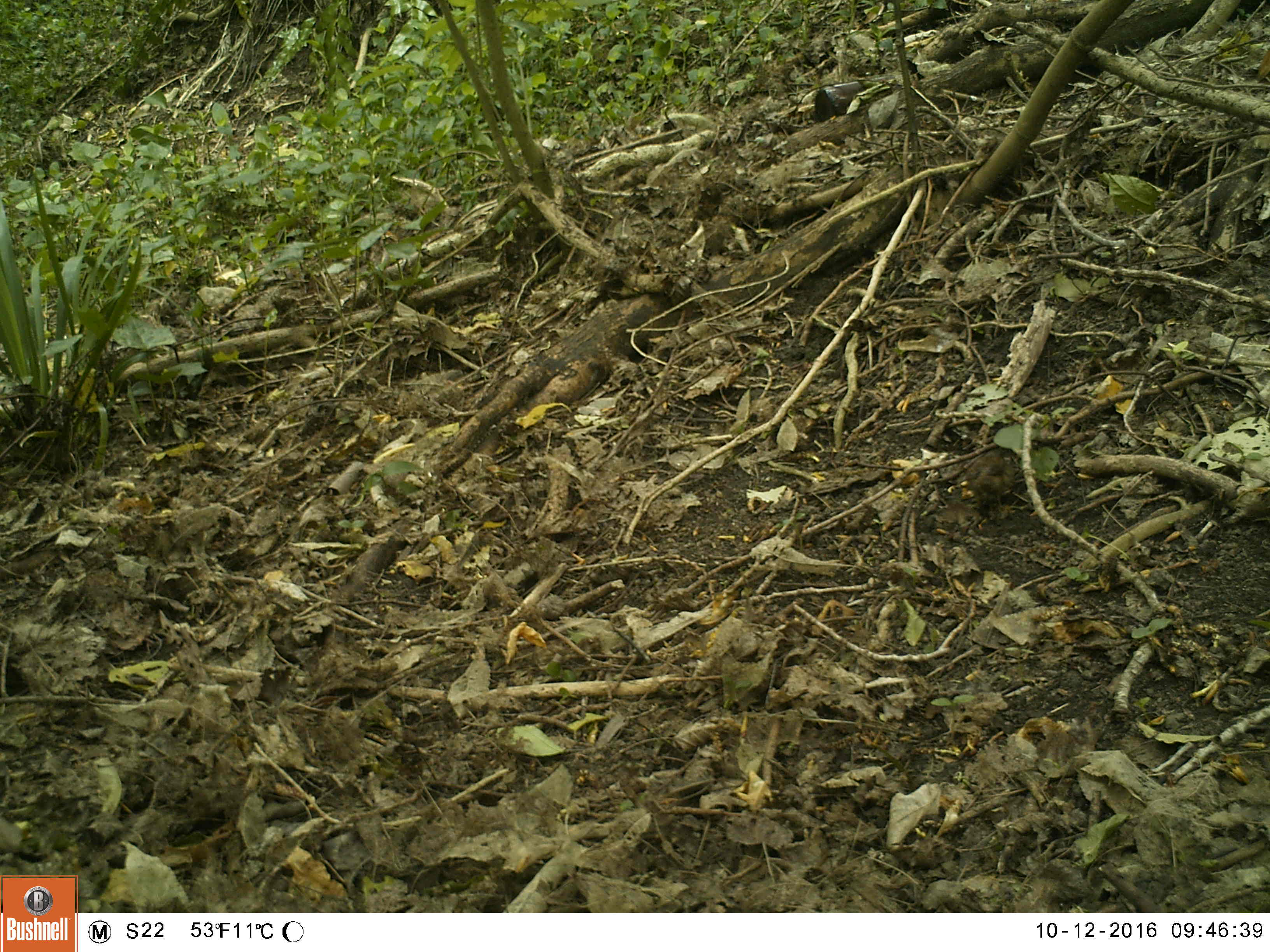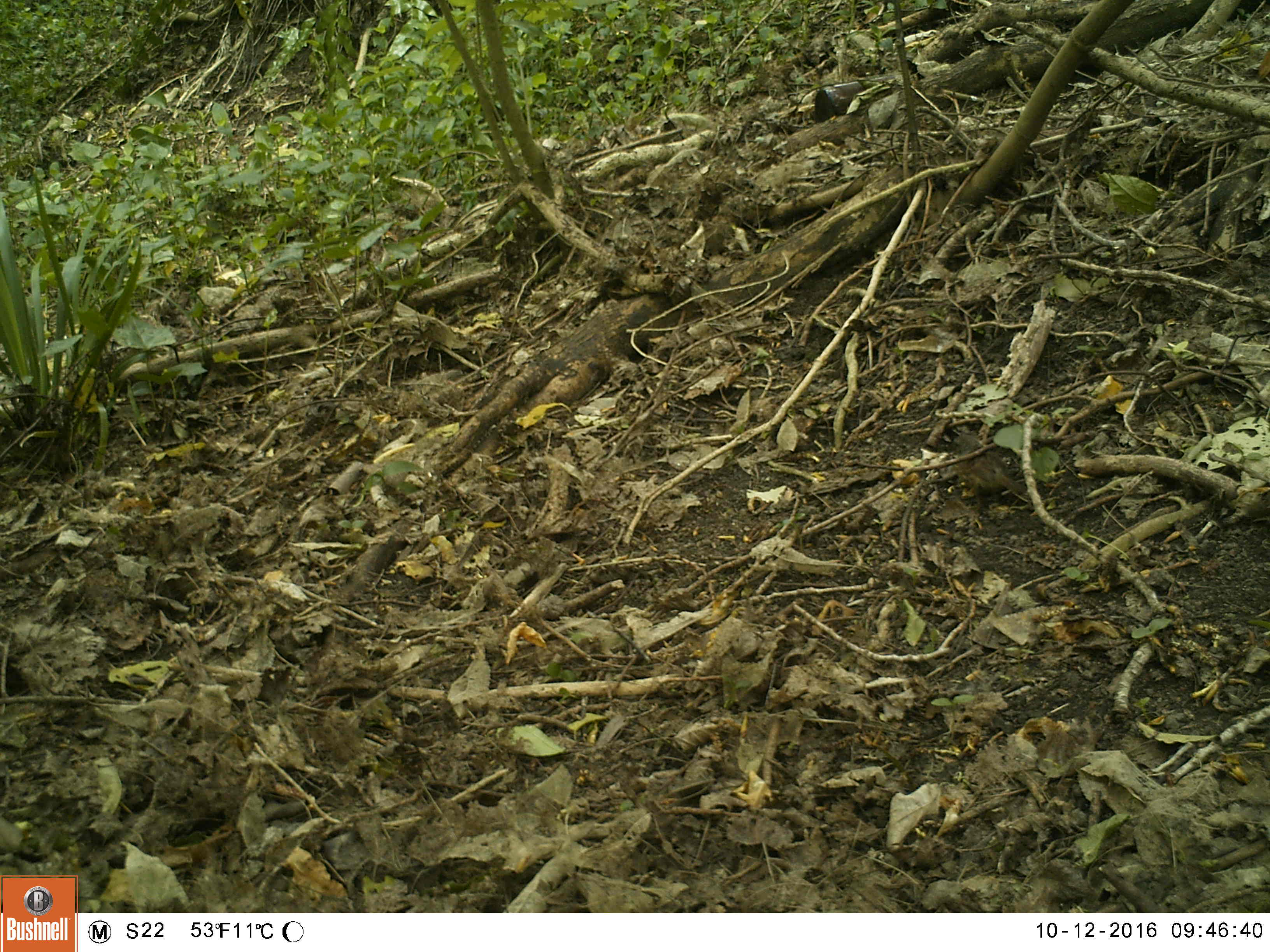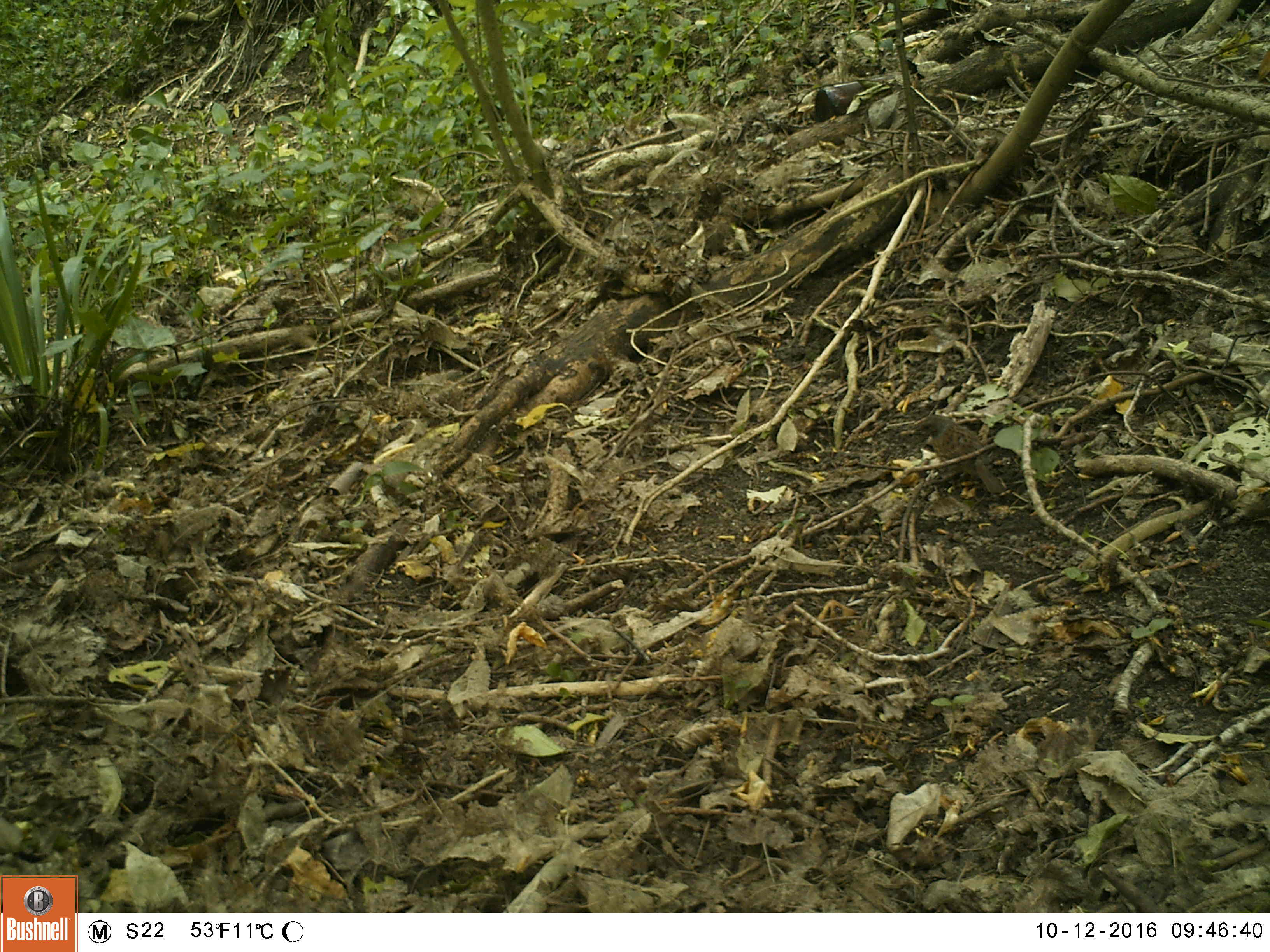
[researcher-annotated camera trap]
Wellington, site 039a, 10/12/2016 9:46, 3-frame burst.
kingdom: Animalia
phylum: Chordata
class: Aves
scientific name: Aves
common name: bird